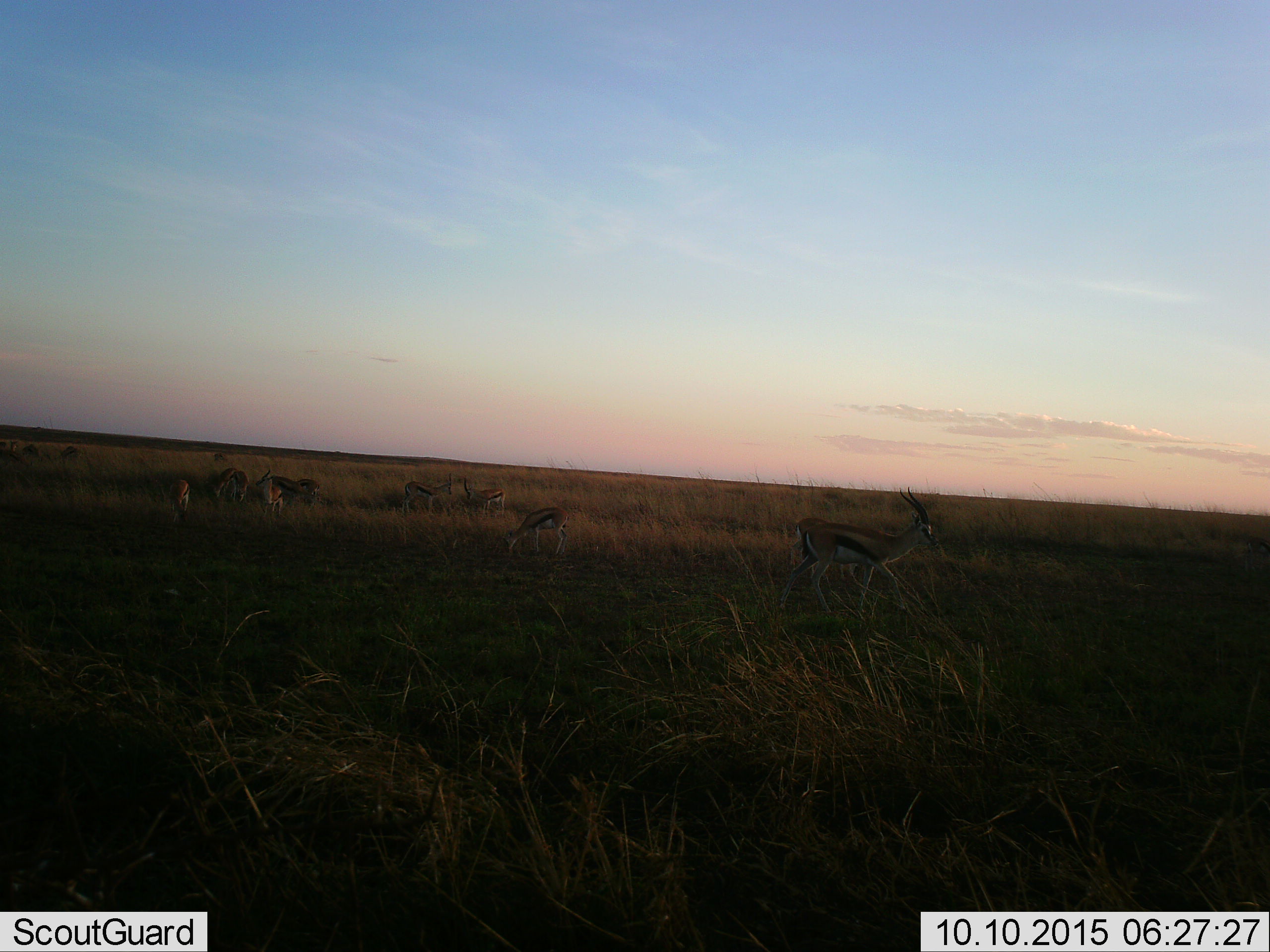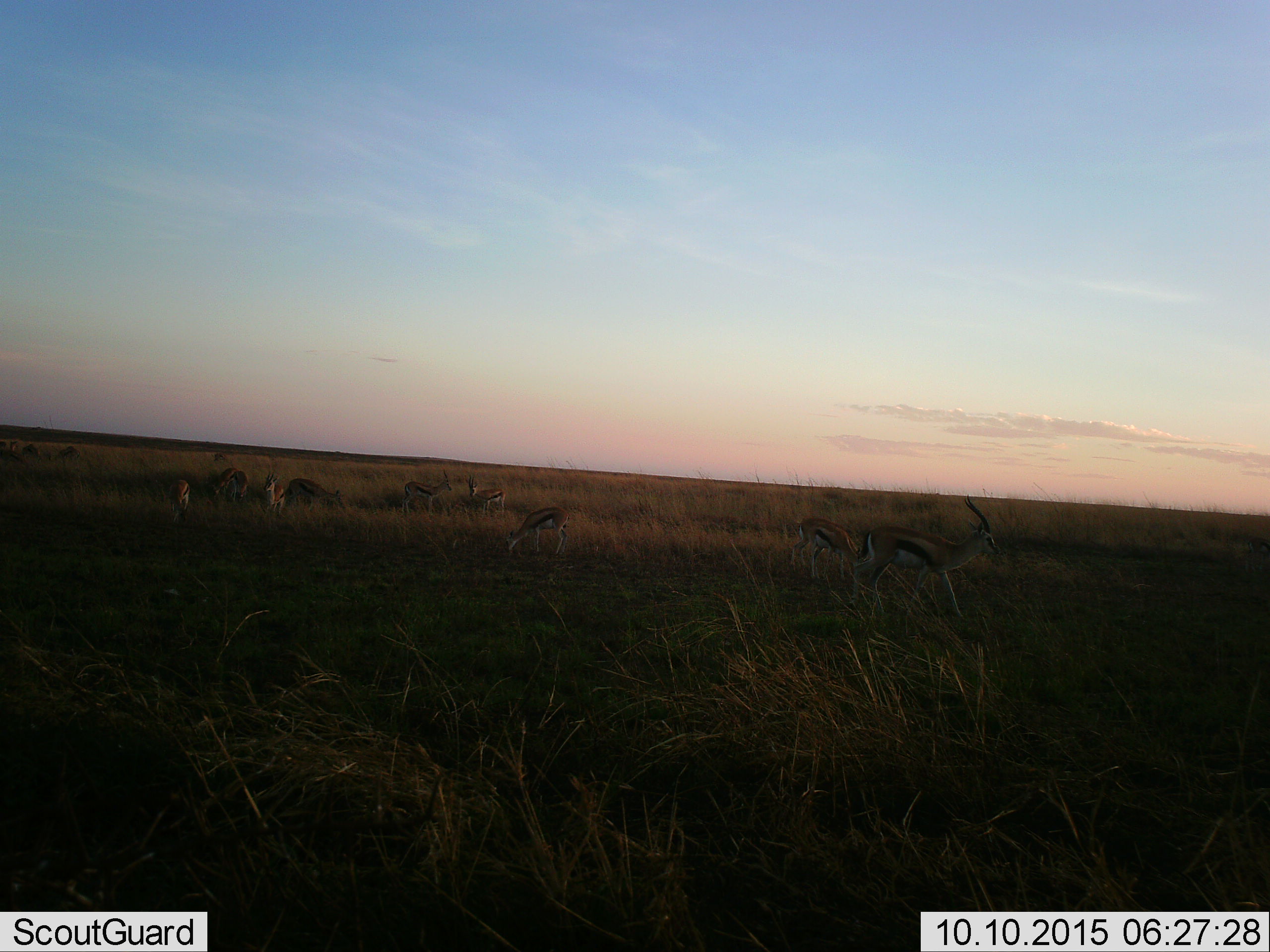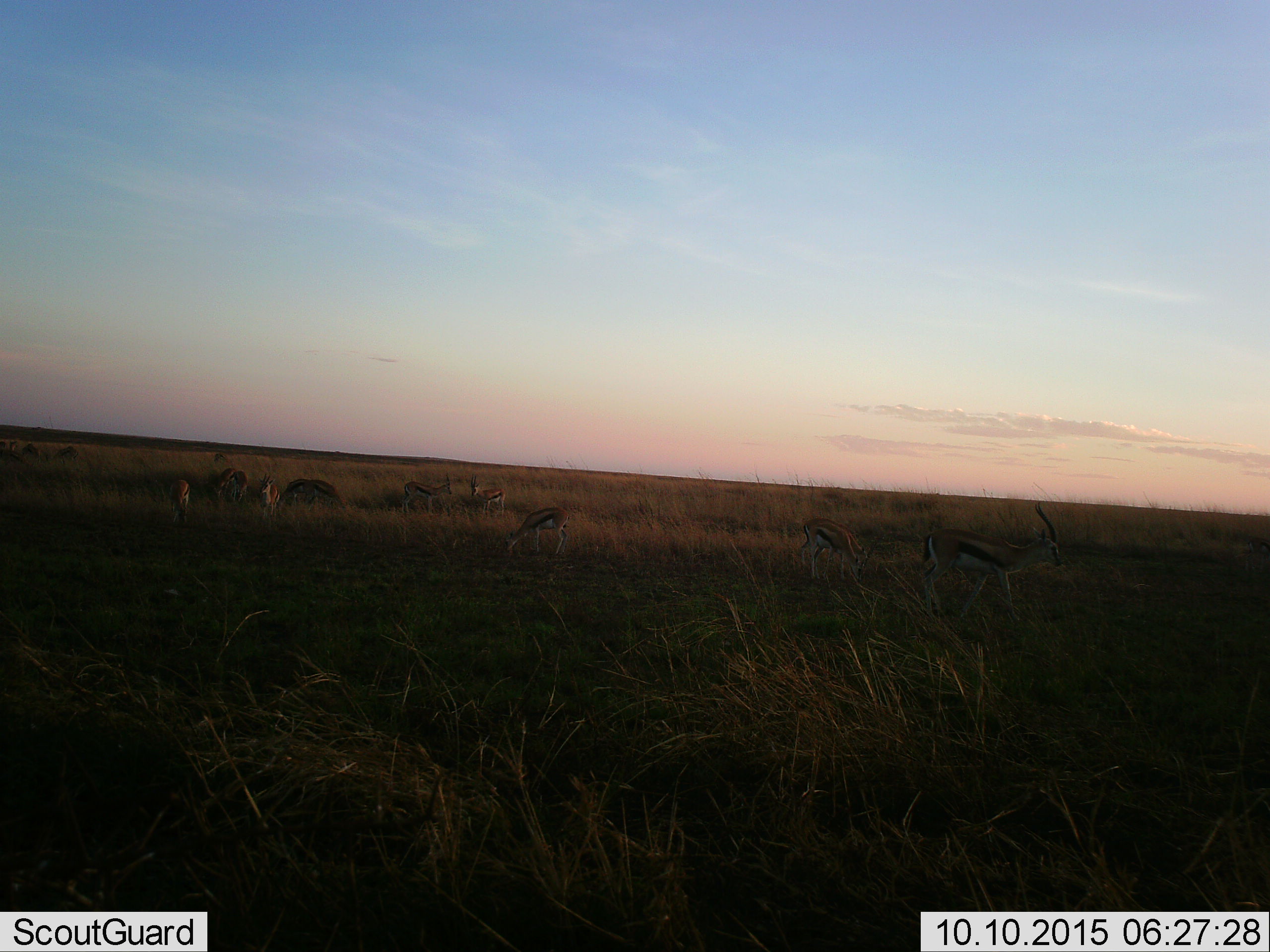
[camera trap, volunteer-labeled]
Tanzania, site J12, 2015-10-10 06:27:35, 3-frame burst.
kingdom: Animalia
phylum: Chordata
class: Mammalia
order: Artiodactyla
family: Bovidae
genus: Eudorcas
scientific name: Eudorcas thomsonii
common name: thomson's gazelle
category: gazellethomsons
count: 10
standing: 67%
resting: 11%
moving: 78%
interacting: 0%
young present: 0%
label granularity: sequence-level